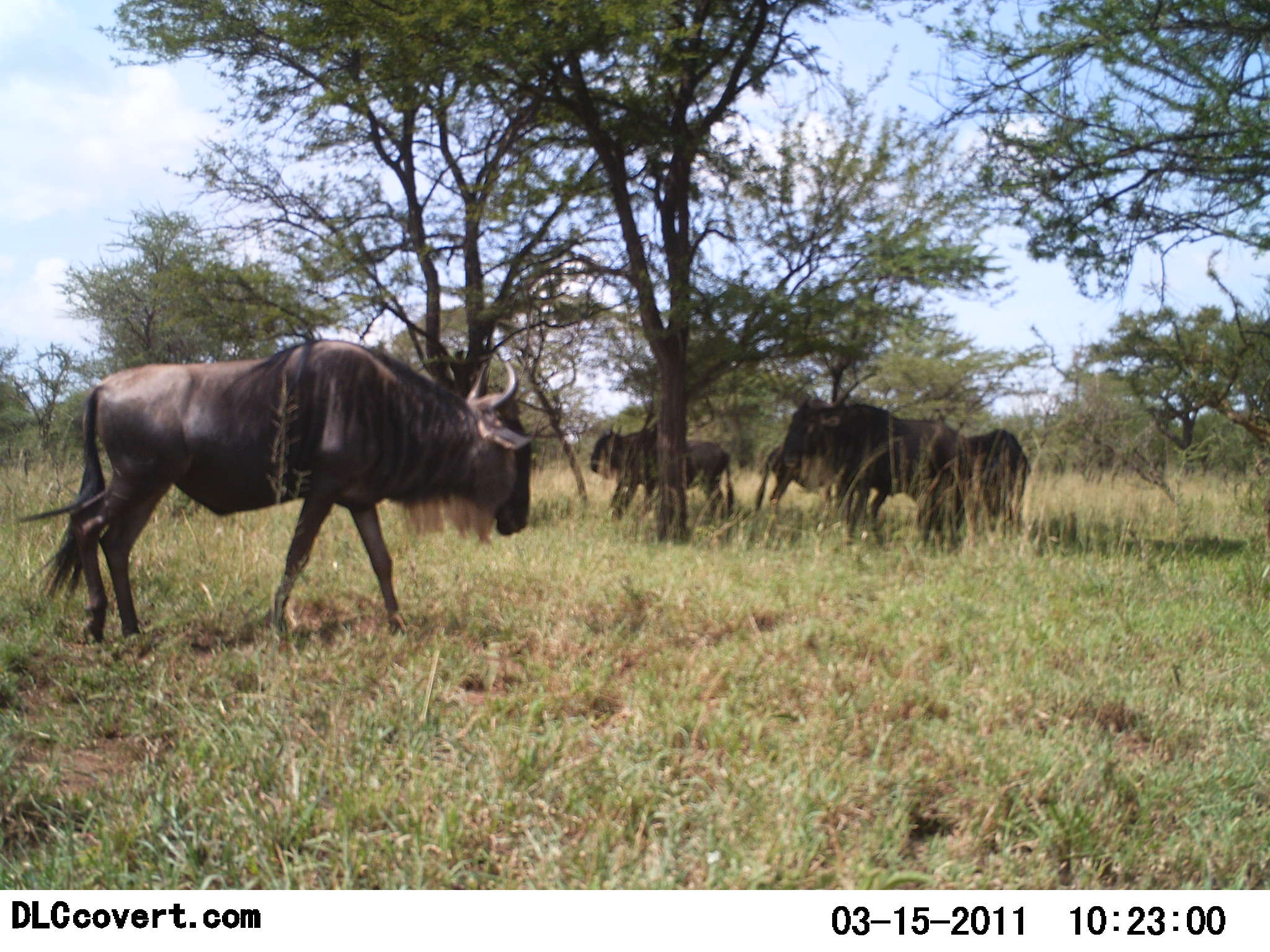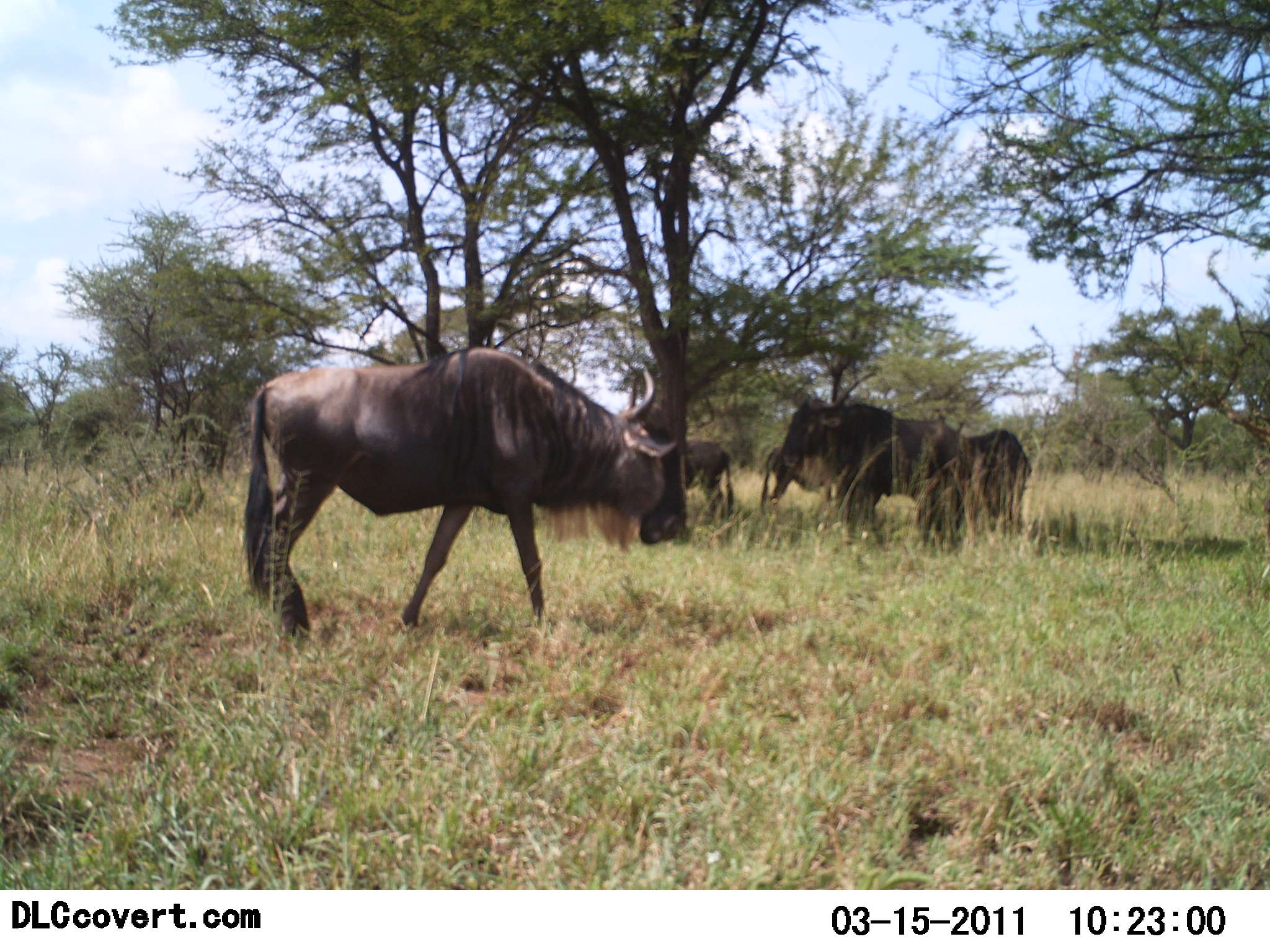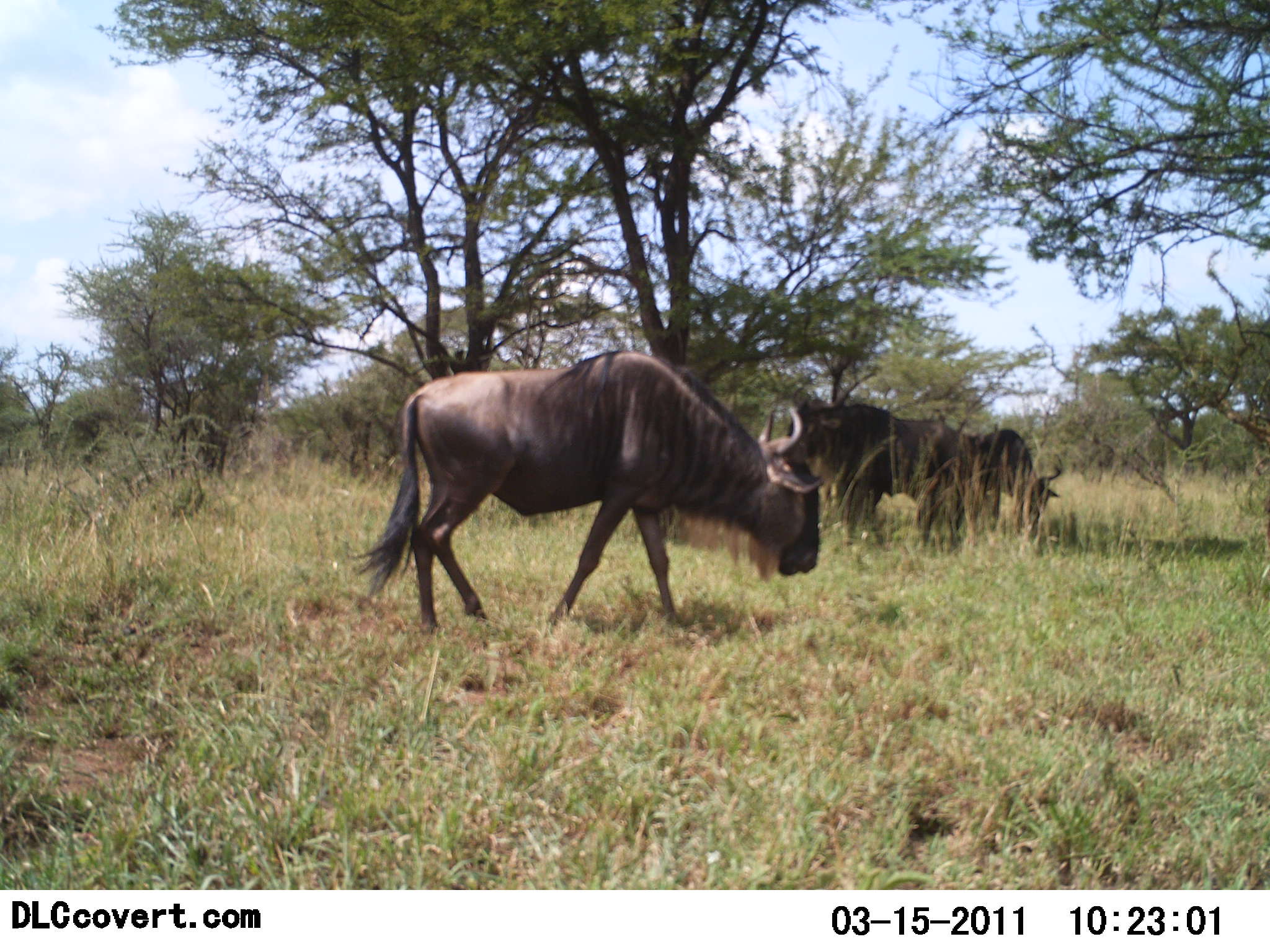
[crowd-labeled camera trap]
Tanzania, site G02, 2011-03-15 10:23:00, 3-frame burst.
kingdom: Animalia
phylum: Chordata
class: Mammalia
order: Artiodactyla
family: Bovidae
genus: Connochaetes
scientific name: Connochaetes taurinus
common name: blue wildebeest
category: wildebeest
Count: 5.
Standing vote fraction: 70%.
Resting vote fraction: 30%.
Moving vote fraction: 60%.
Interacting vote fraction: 0%.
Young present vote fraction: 0%.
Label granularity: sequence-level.